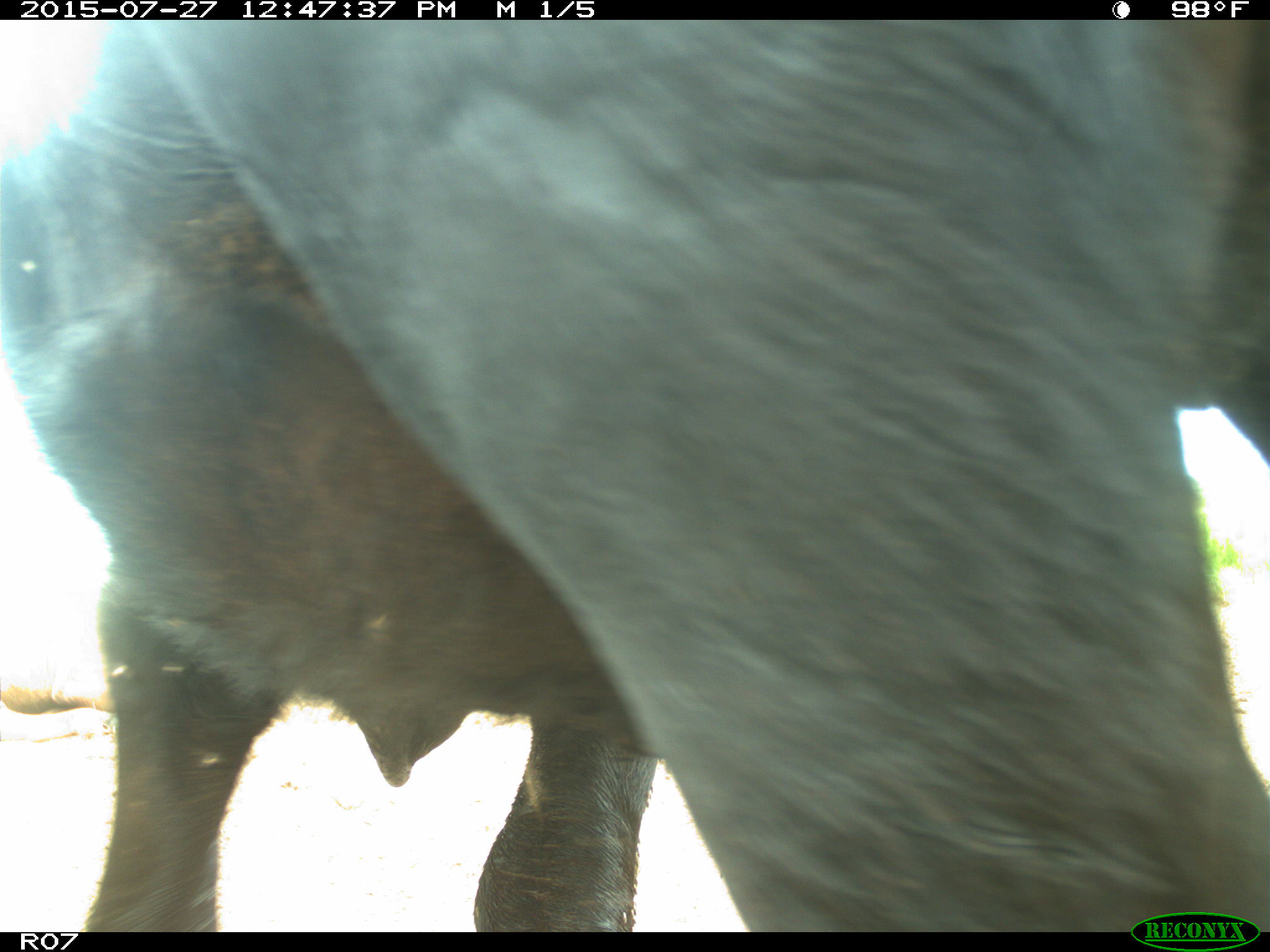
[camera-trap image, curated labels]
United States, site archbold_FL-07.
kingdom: Animalia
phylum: Chordata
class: Mammalia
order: Artiodactyla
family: Bovidae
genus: Bos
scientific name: Bos taurus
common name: domestic cow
Bos taurus (domestic cow).